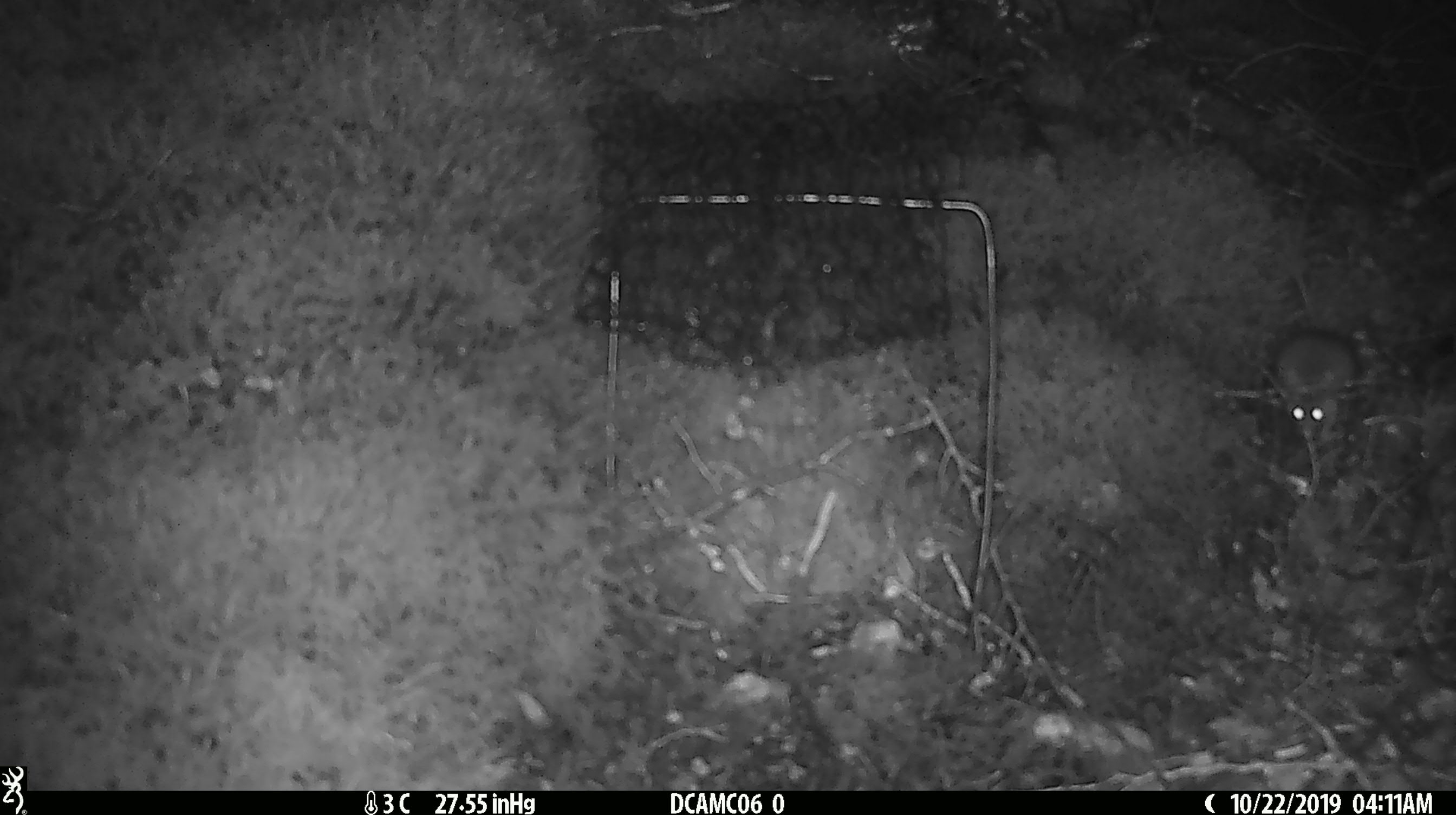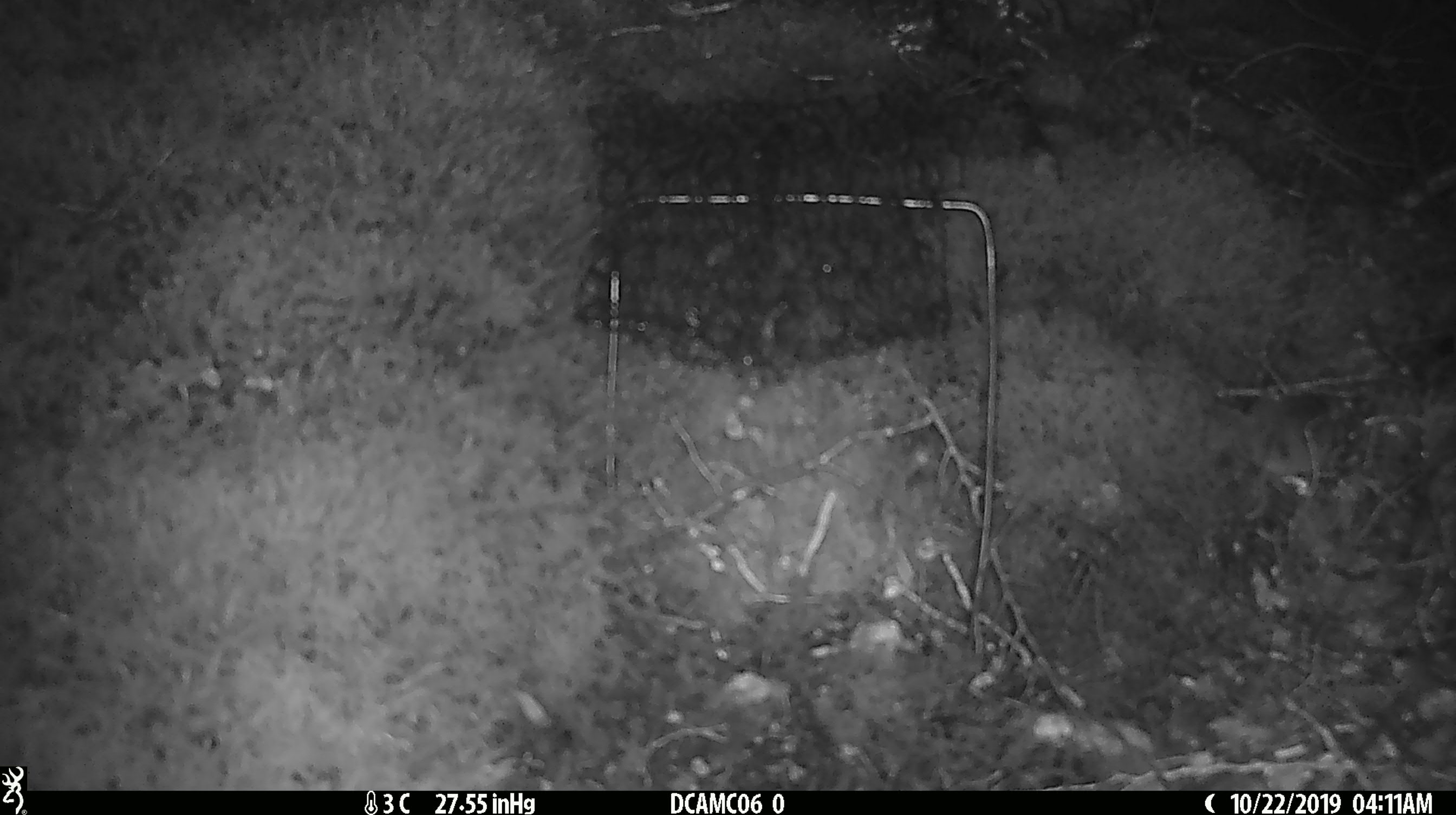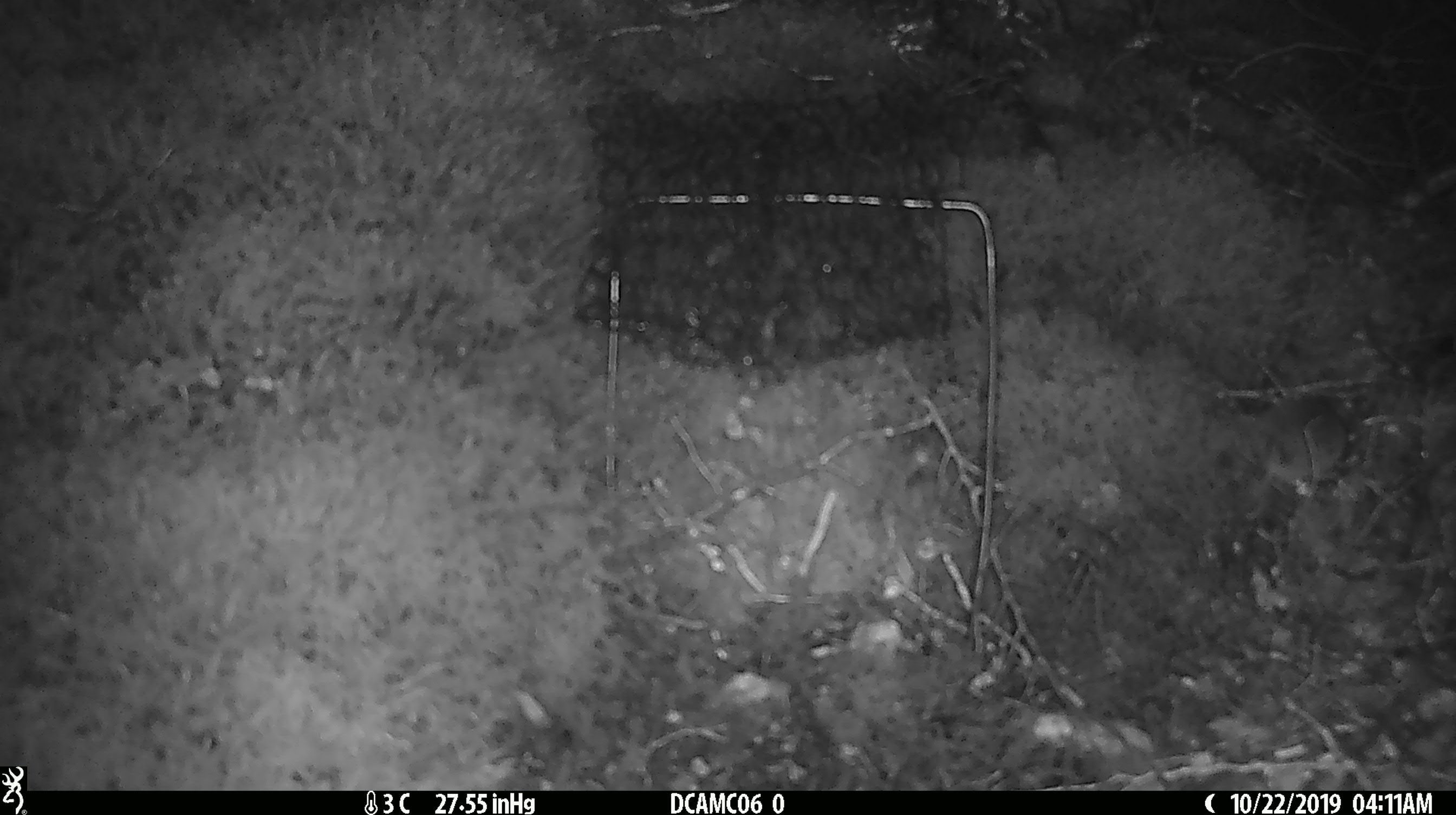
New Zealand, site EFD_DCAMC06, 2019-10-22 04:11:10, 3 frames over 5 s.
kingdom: Animalia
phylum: Chordata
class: Mammalia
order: Rodentia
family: Muridae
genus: Mus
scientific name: Mus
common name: mouse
Mouse (Mus).